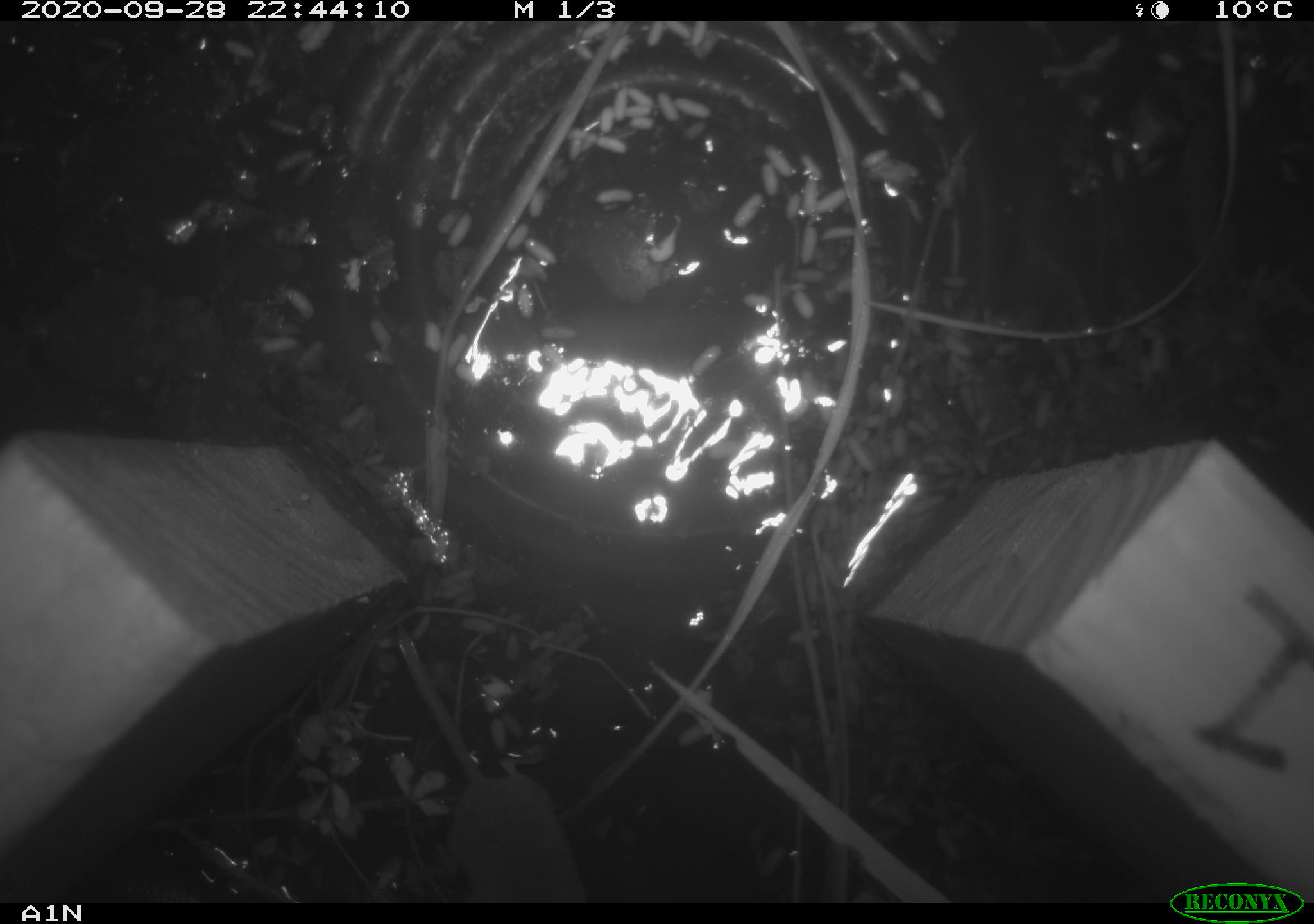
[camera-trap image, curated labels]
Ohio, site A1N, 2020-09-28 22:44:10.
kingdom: Animalia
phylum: Chordata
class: Mammalia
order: Rodentia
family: Cricetidae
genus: Microtus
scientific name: Microtus pennsylvanicus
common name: meadow vole